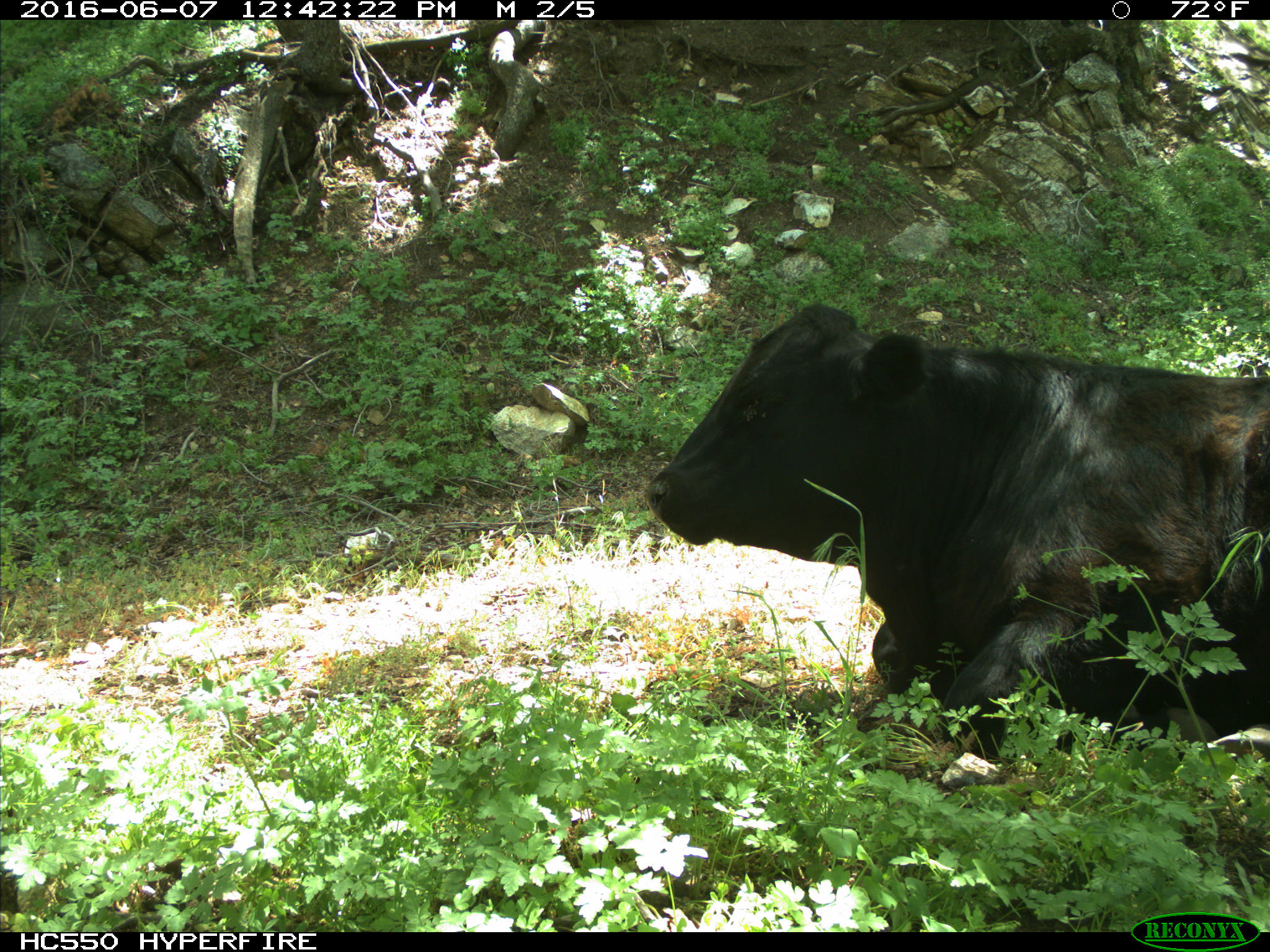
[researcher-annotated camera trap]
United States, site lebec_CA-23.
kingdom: Animalia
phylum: Chordata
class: Mammalia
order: Artiodactyla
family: Bovidae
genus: Bos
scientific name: Bos taurus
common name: domestic cow